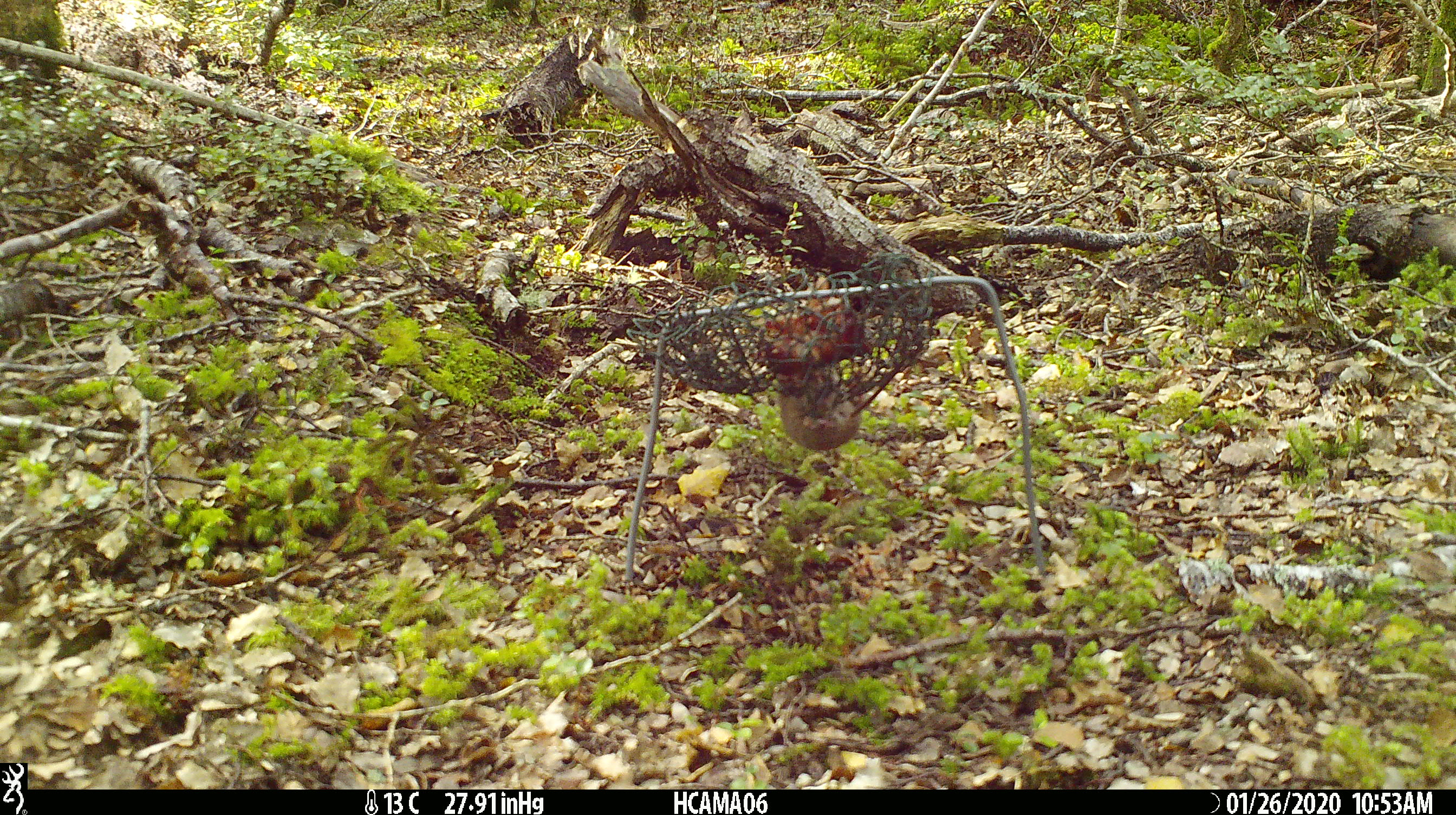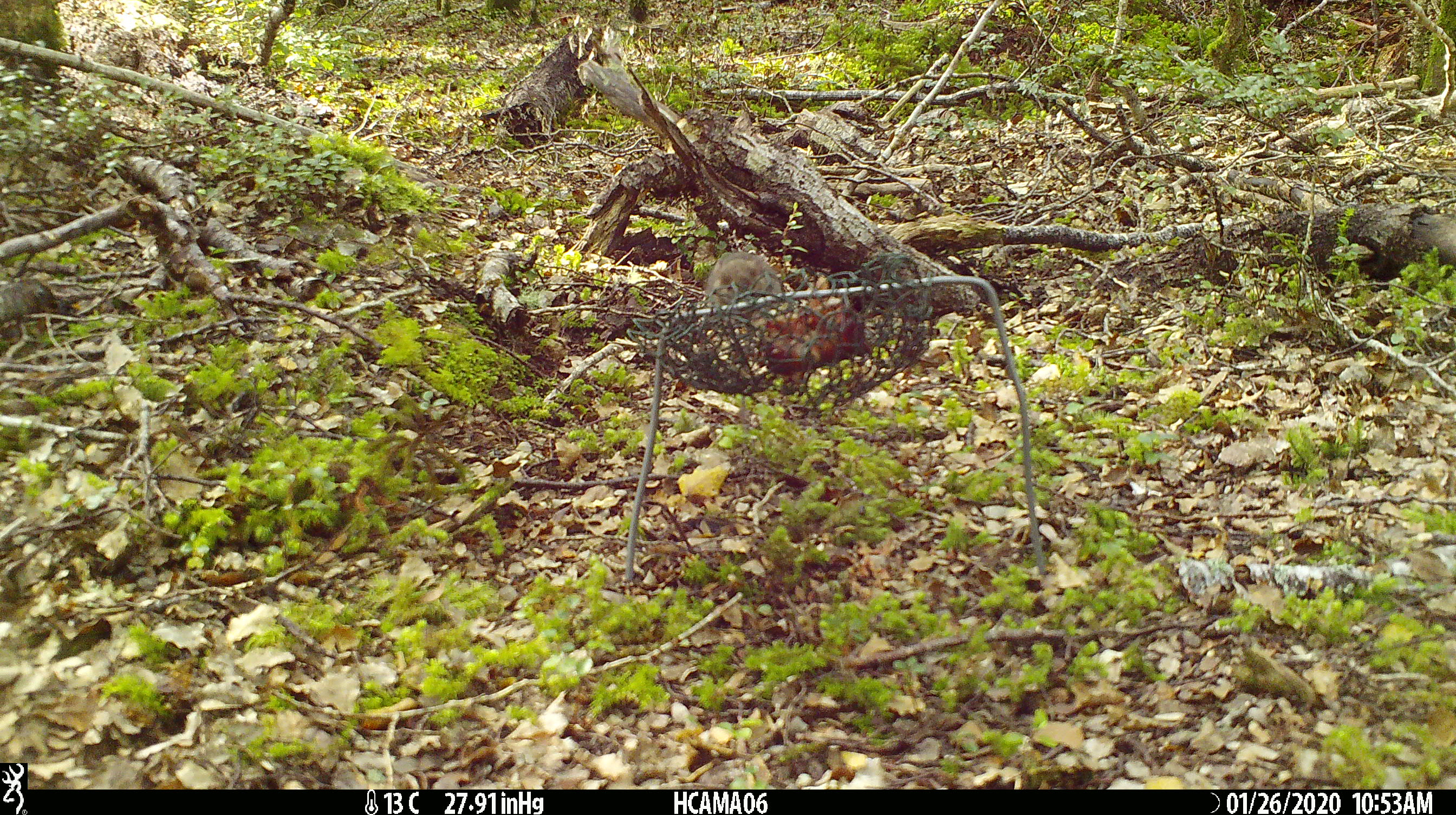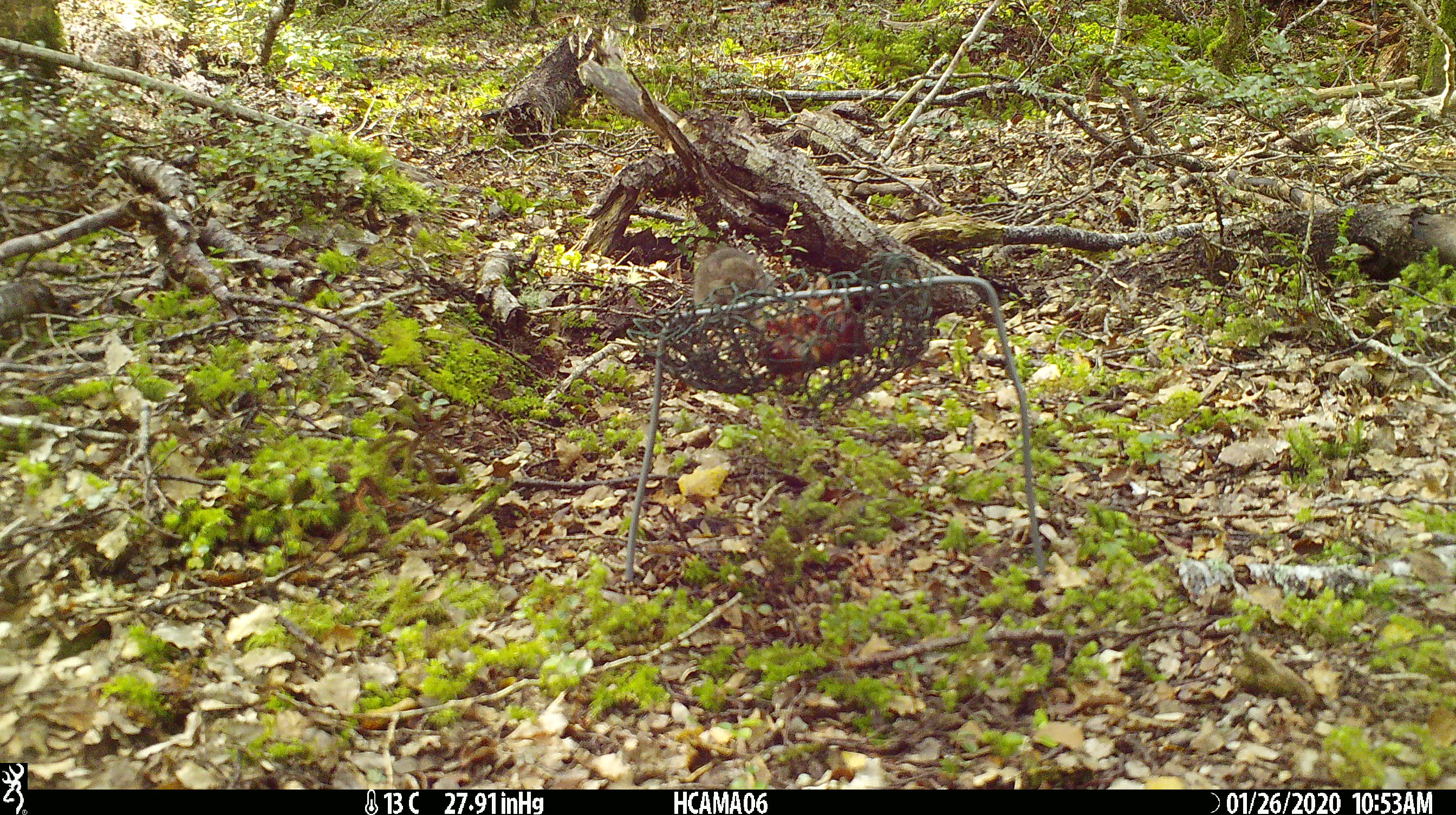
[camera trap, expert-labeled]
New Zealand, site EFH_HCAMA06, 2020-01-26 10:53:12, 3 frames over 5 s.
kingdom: Animalia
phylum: Chordata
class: Mammalia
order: Rodentia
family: Muridae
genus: Mus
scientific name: Mus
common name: mouse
Mouse (Mus).